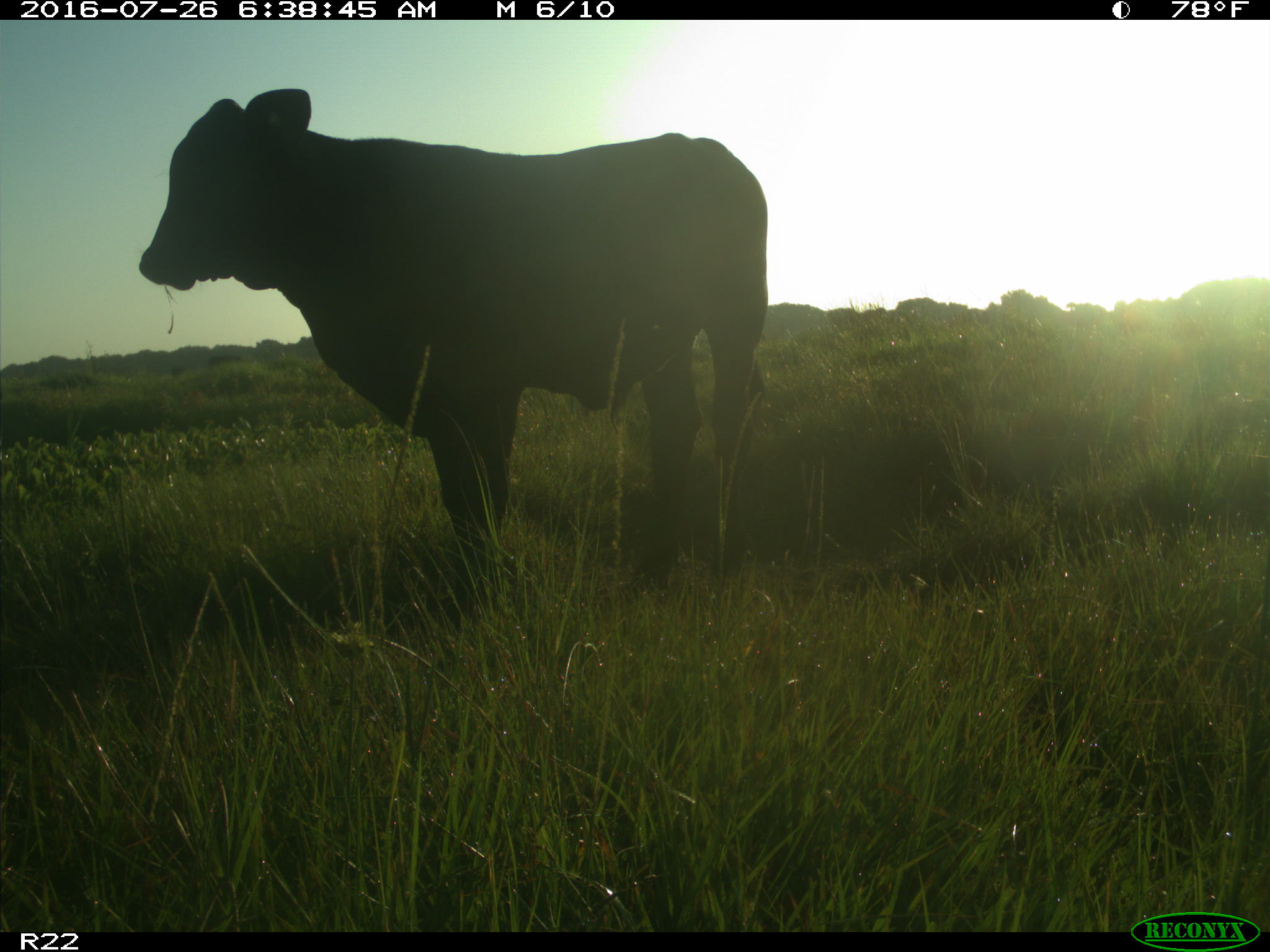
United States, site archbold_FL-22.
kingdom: Animalia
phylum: Chordata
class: Mammalia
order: Artiodactyla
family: Bovidae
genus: Bos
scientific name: Bos taurus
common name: domestic cow